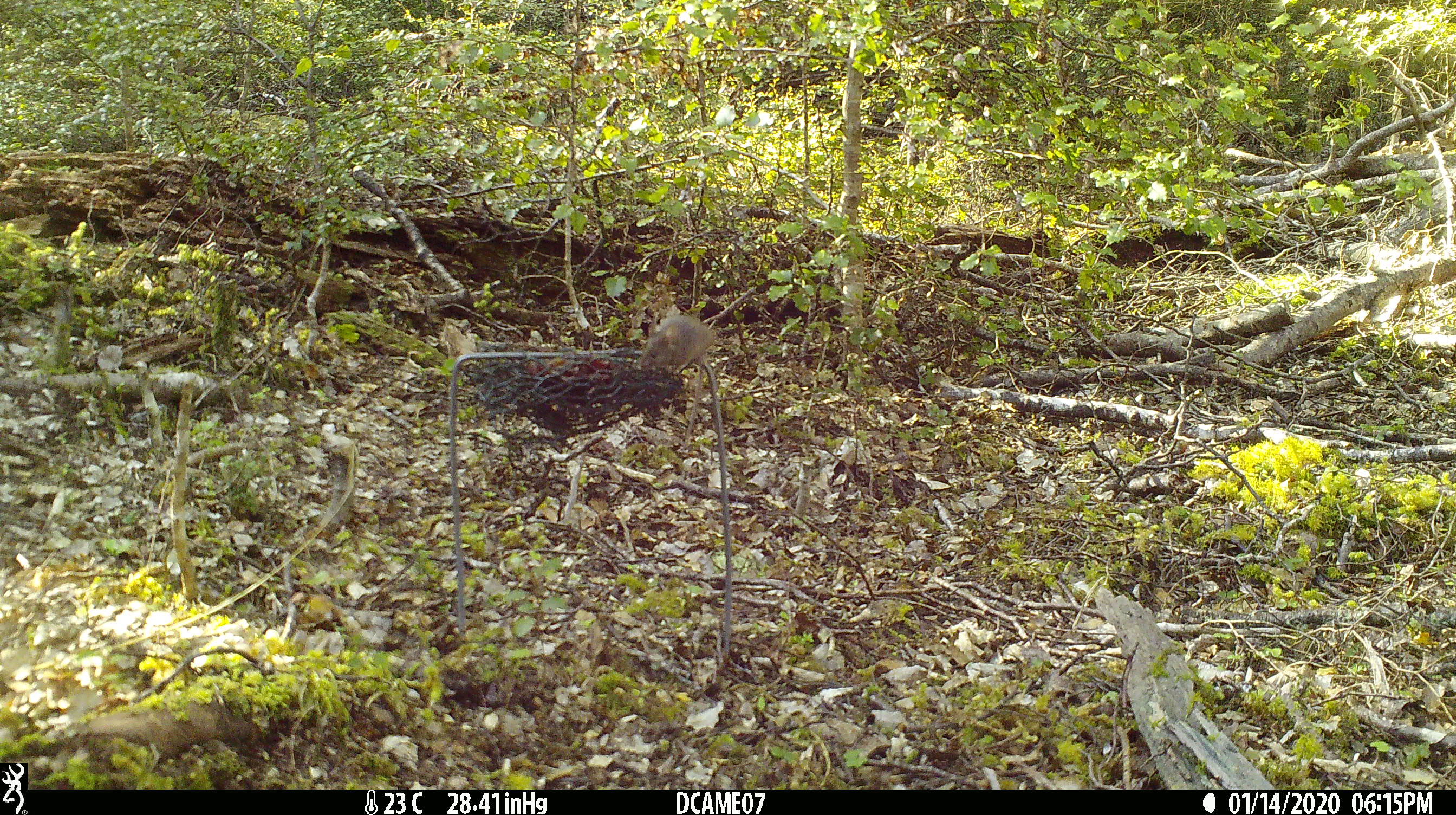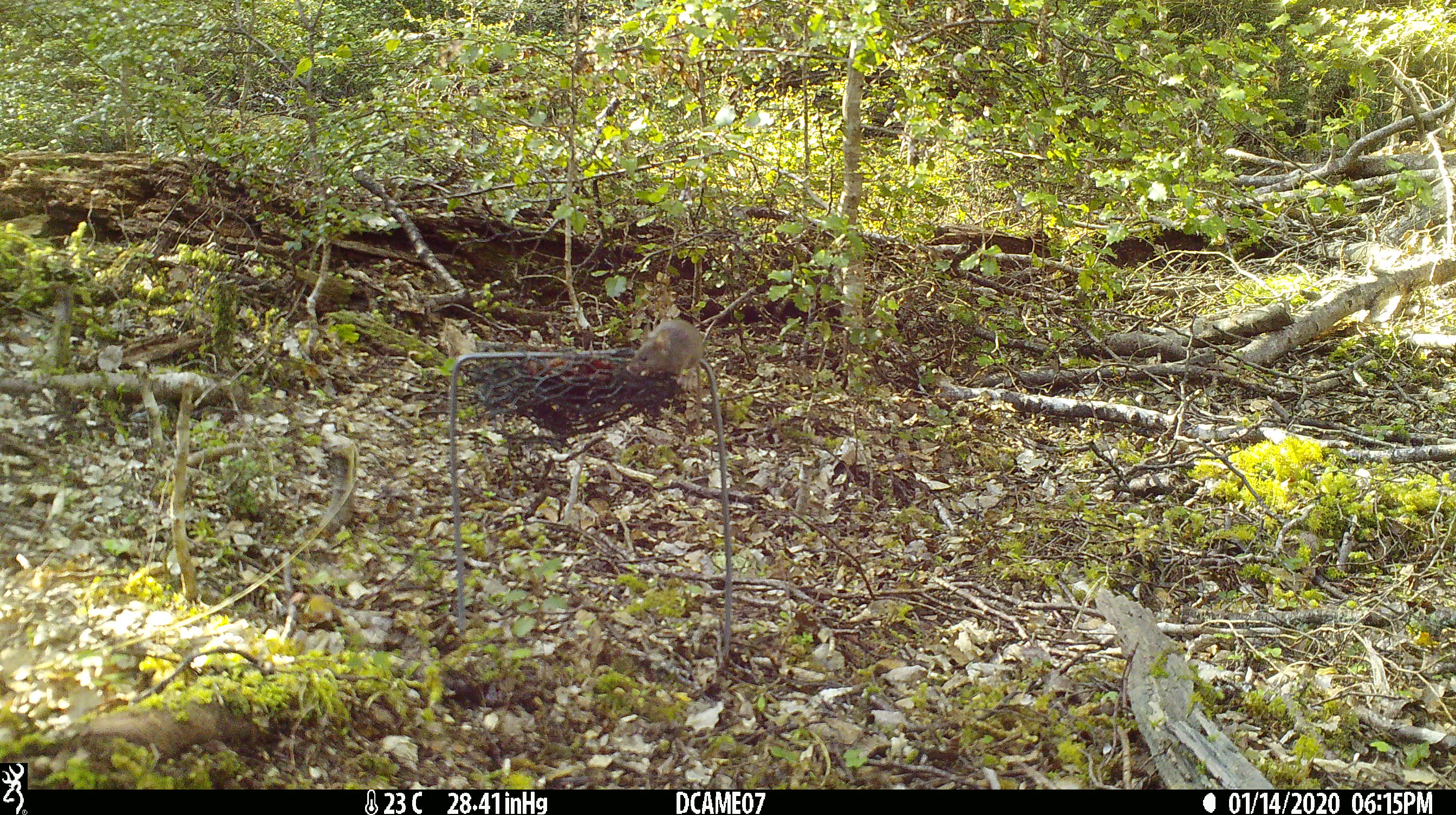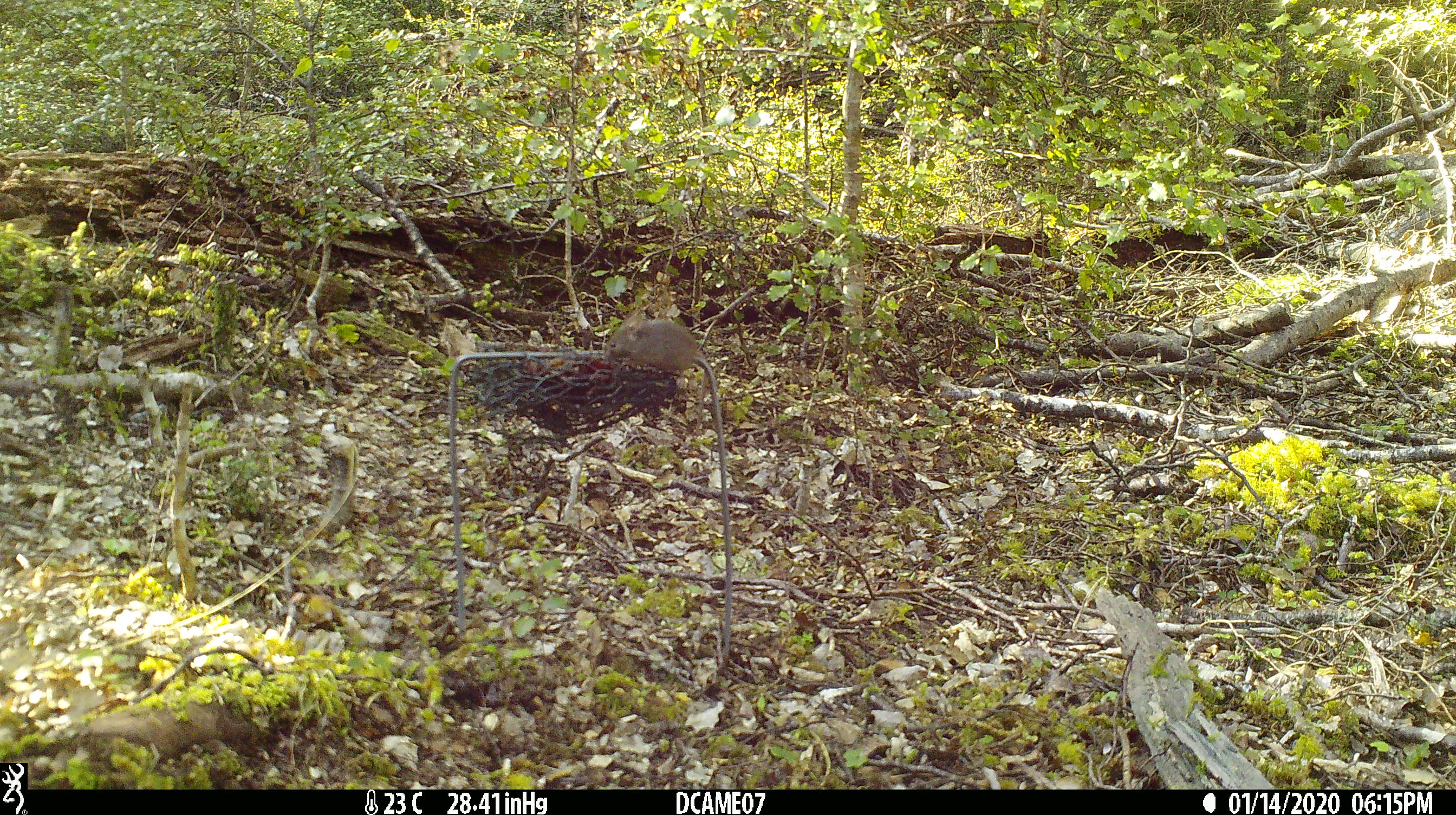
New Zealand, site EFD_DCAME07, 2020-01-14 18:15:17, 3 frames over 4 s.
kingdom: Animalia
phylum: Chordata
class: Mammalia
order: Rodentia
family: Muridae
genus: Mus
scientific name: Mus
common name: mouse